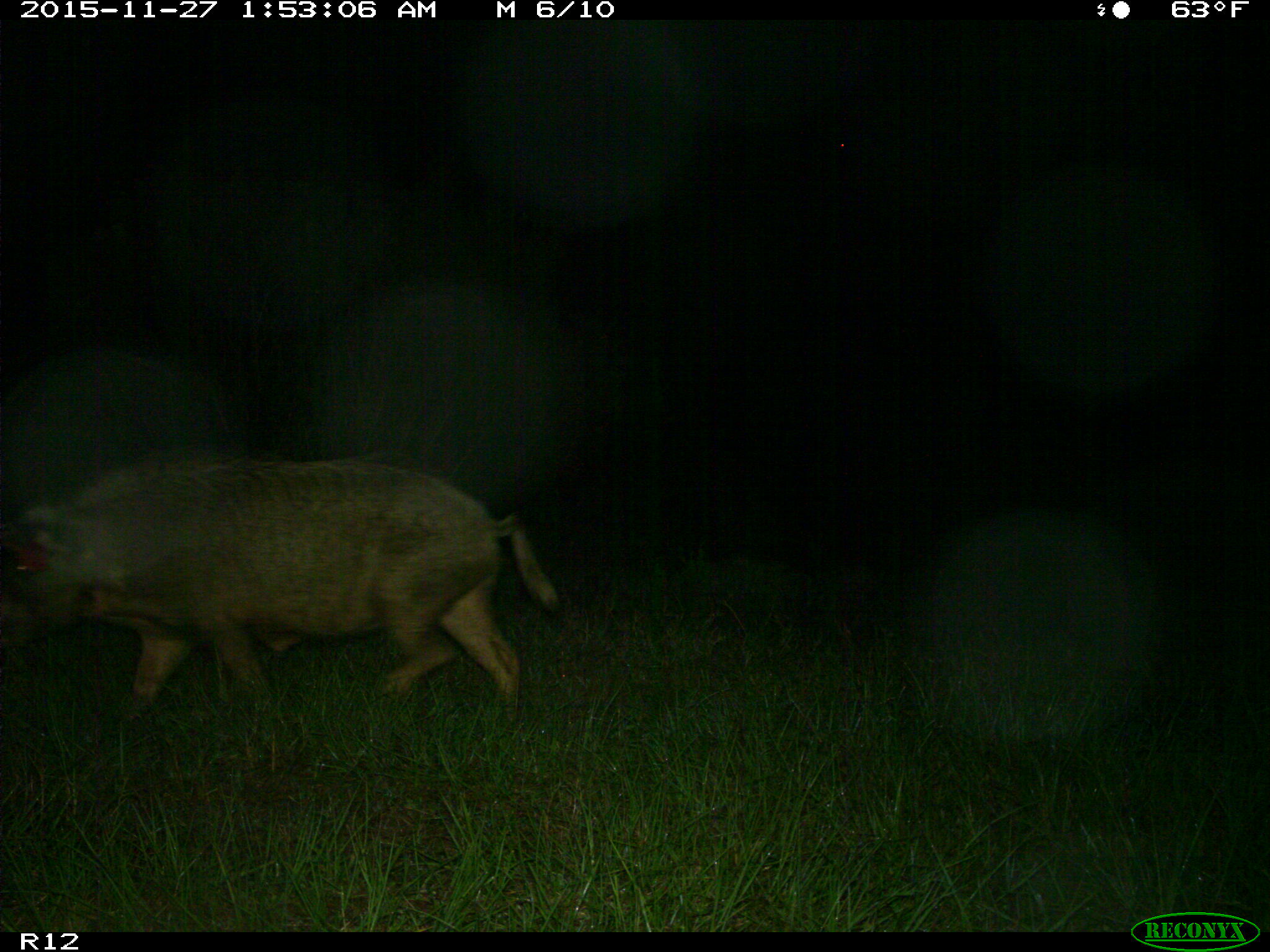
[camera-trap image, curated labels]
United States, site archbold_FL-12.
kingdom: Animalia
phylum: Chordata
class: Mammalia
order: Artiodactyla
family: Suidae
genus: Sus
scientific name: Sus scrofa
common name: wild boar